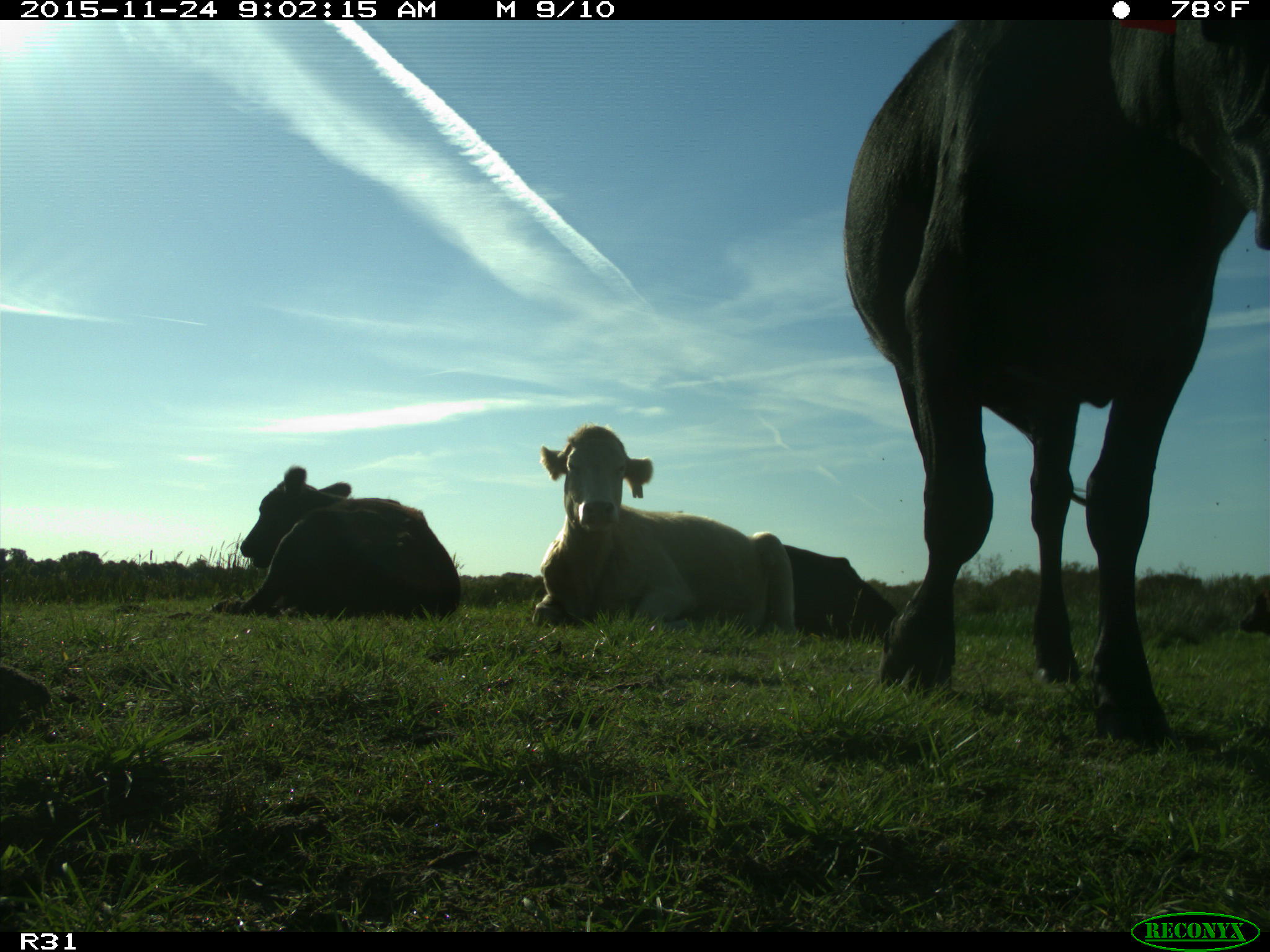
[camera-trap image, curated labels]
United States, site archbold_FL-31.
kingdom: Animalia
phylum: Chordata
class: Mammalia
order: Artiodactyla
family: Bovidae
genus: Bos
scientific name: Bos taurus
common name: domestic cow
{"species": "Bos taurus (domestic cow)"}